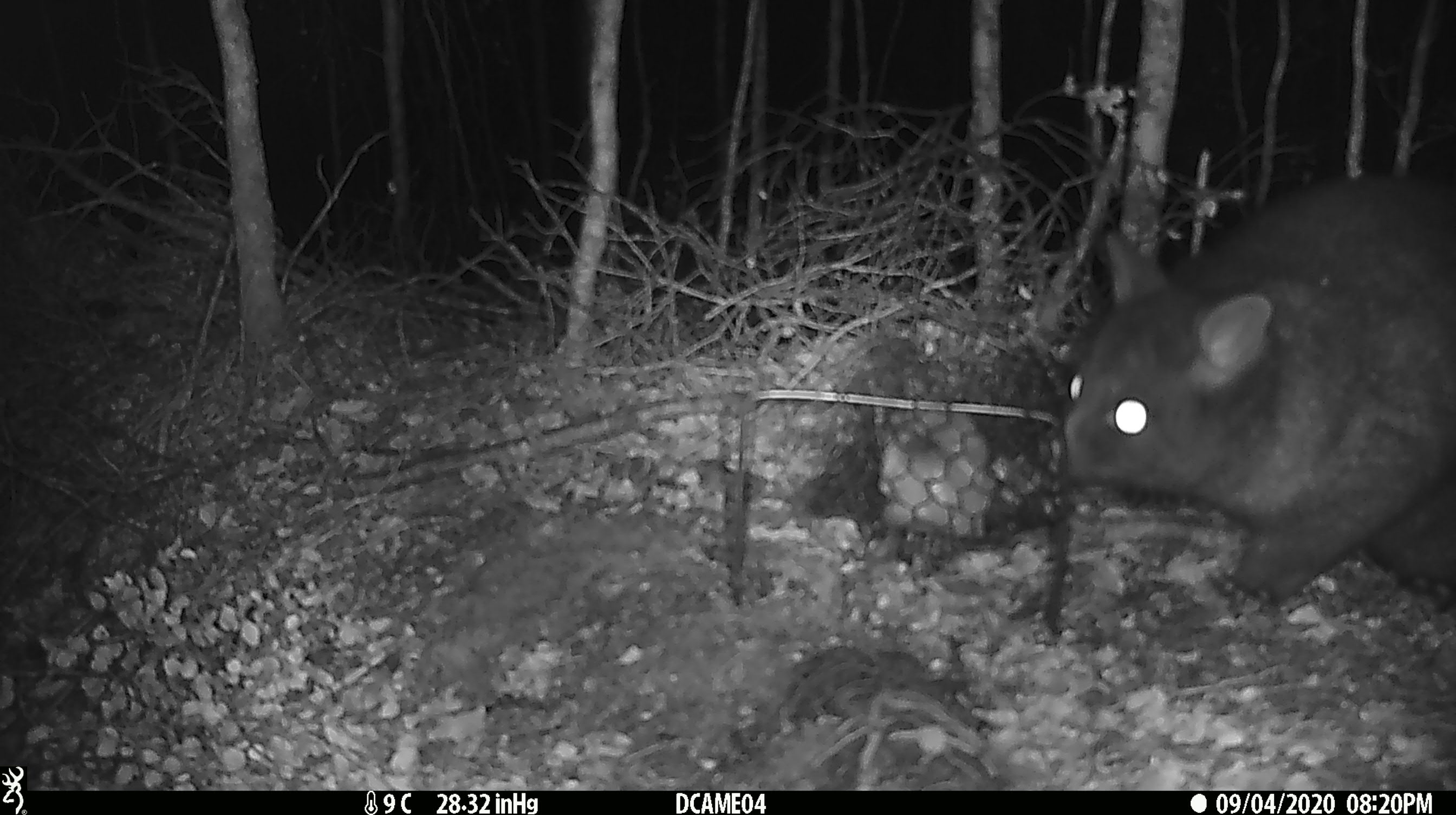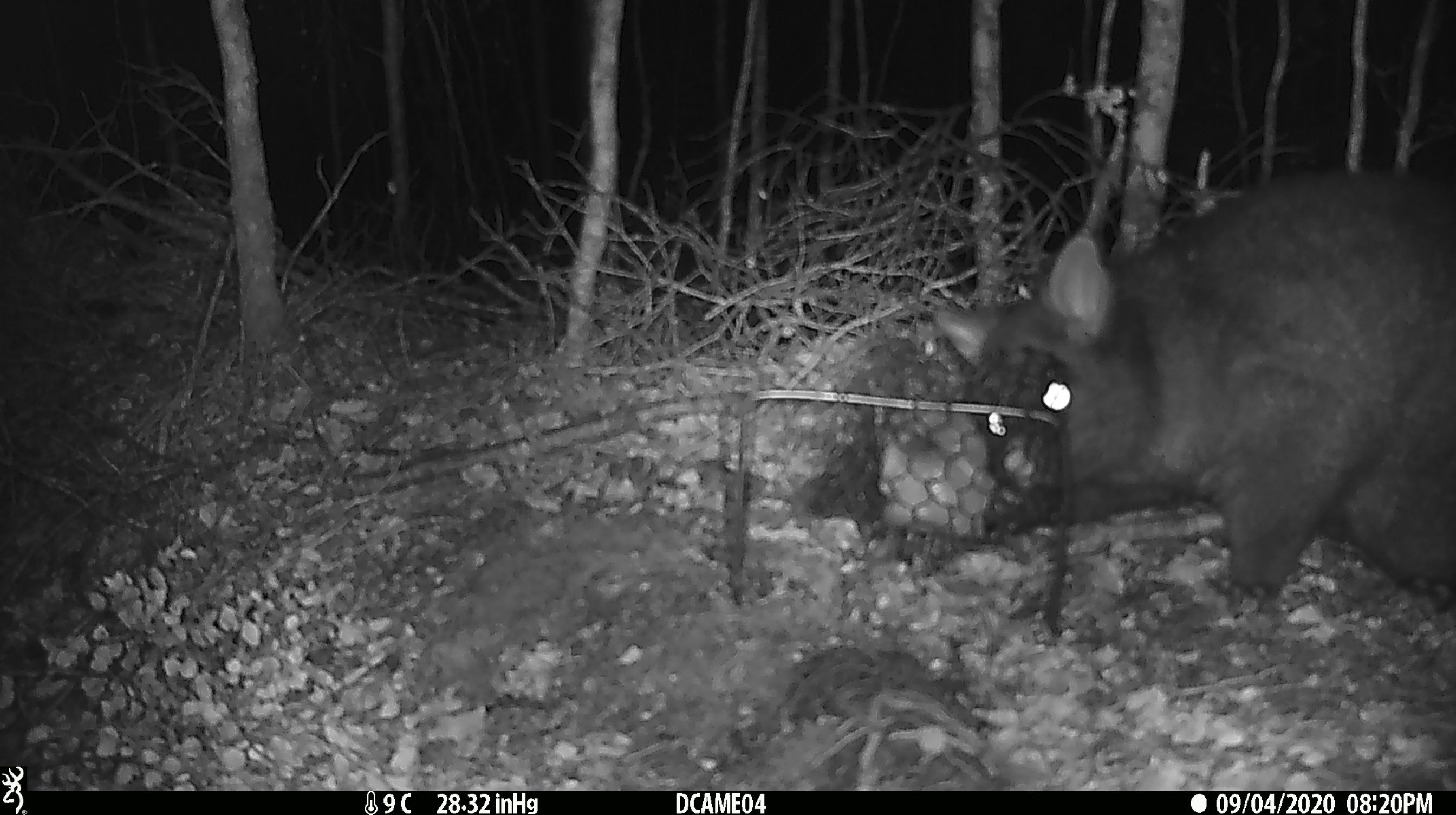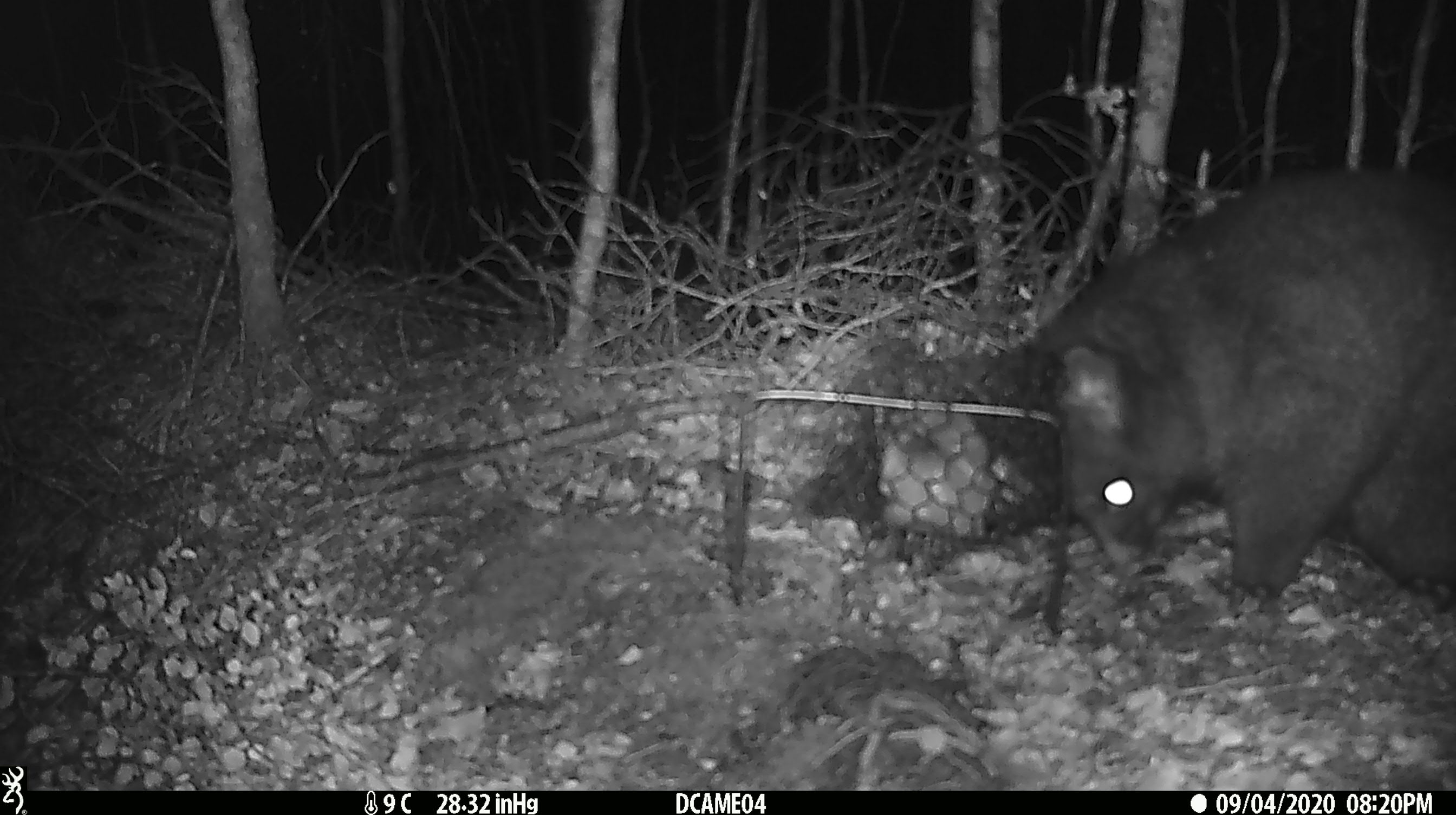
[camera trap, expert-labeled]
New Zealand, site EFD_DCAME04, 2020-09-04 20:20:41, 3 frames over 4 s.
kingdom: Animalia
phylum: Chordata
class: Mammalia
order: Diprotodontia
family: Phalangeridae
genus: Trichosurus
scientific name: Trichosurus vulpecula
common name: common brushtail possum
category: possum